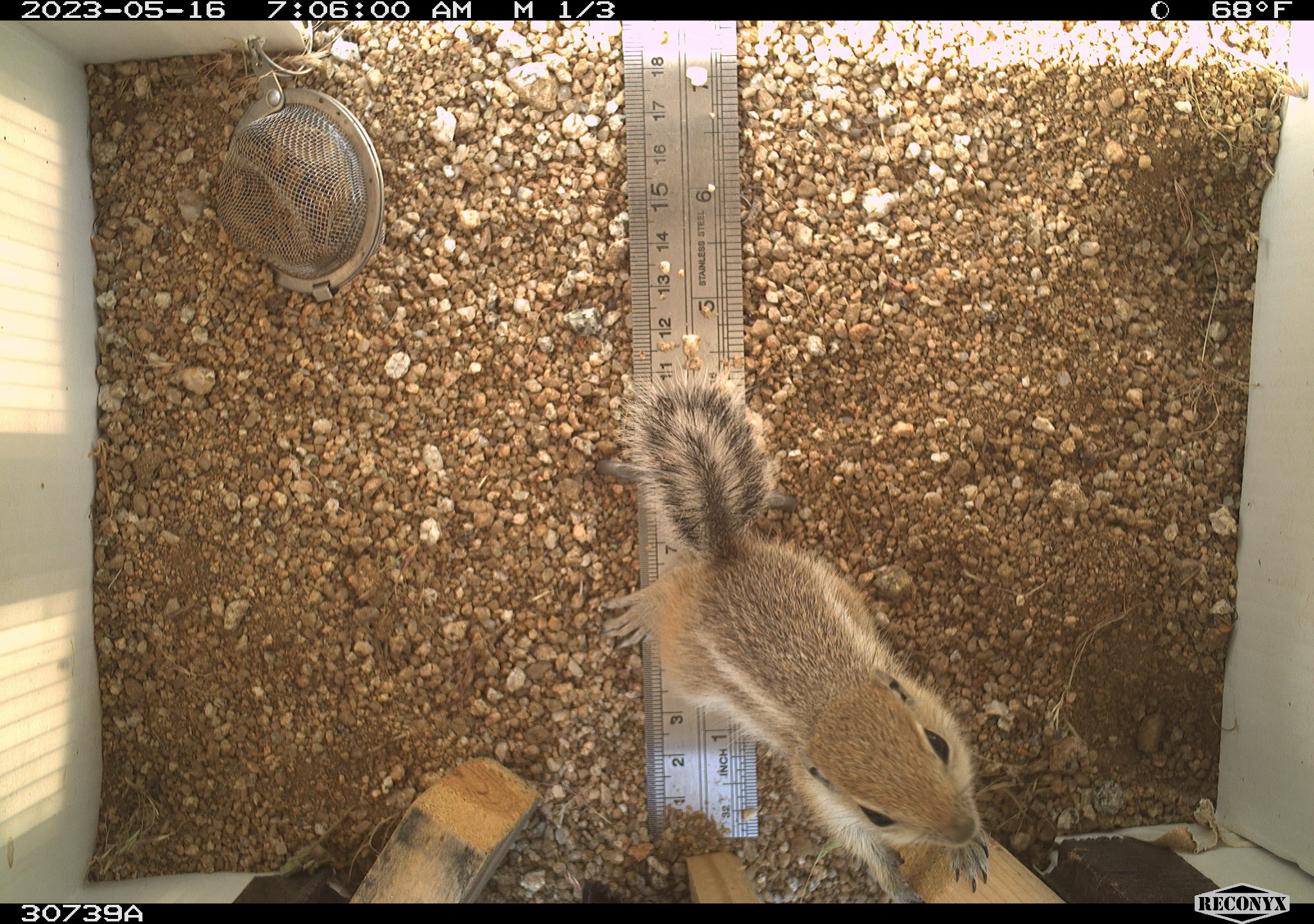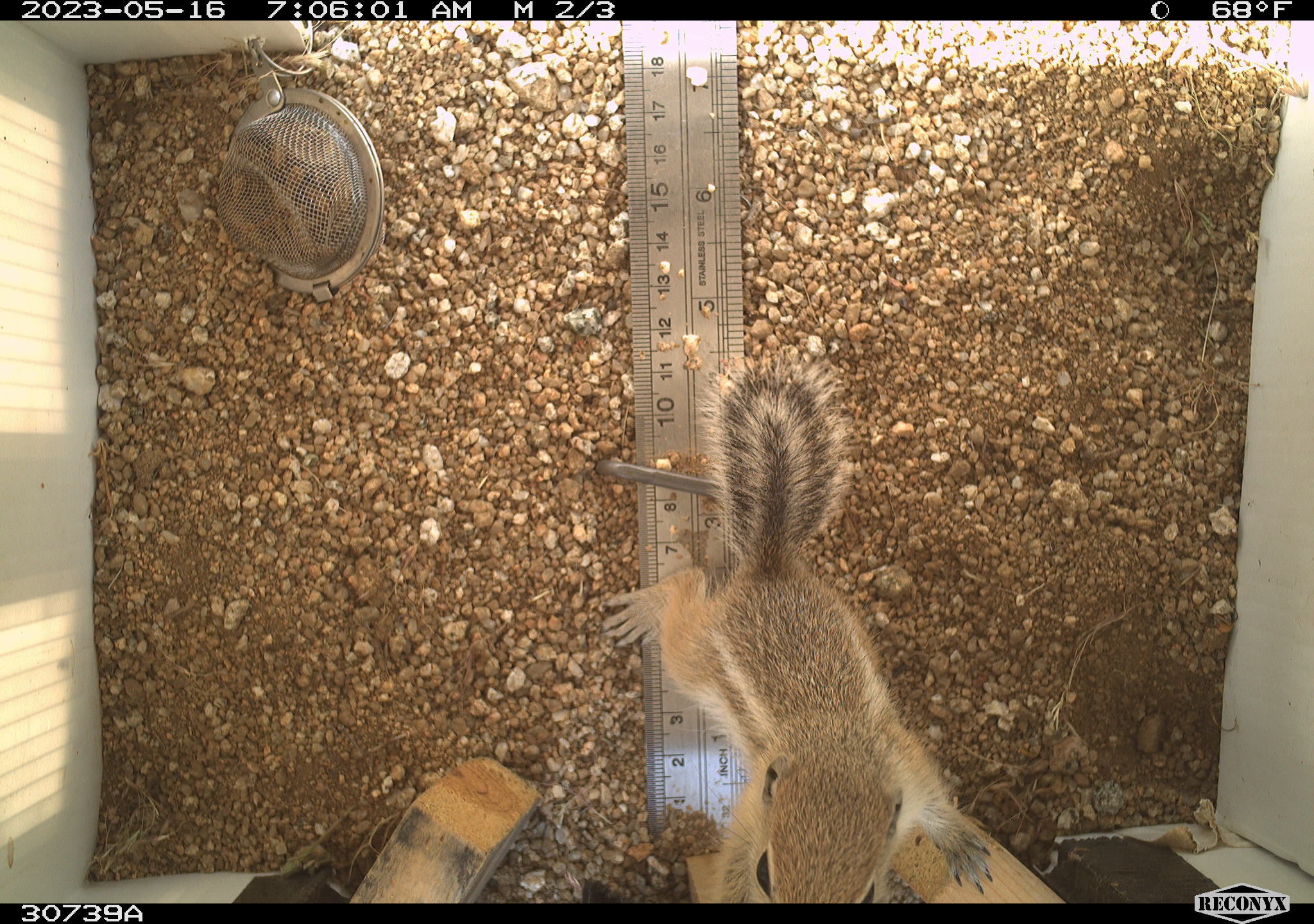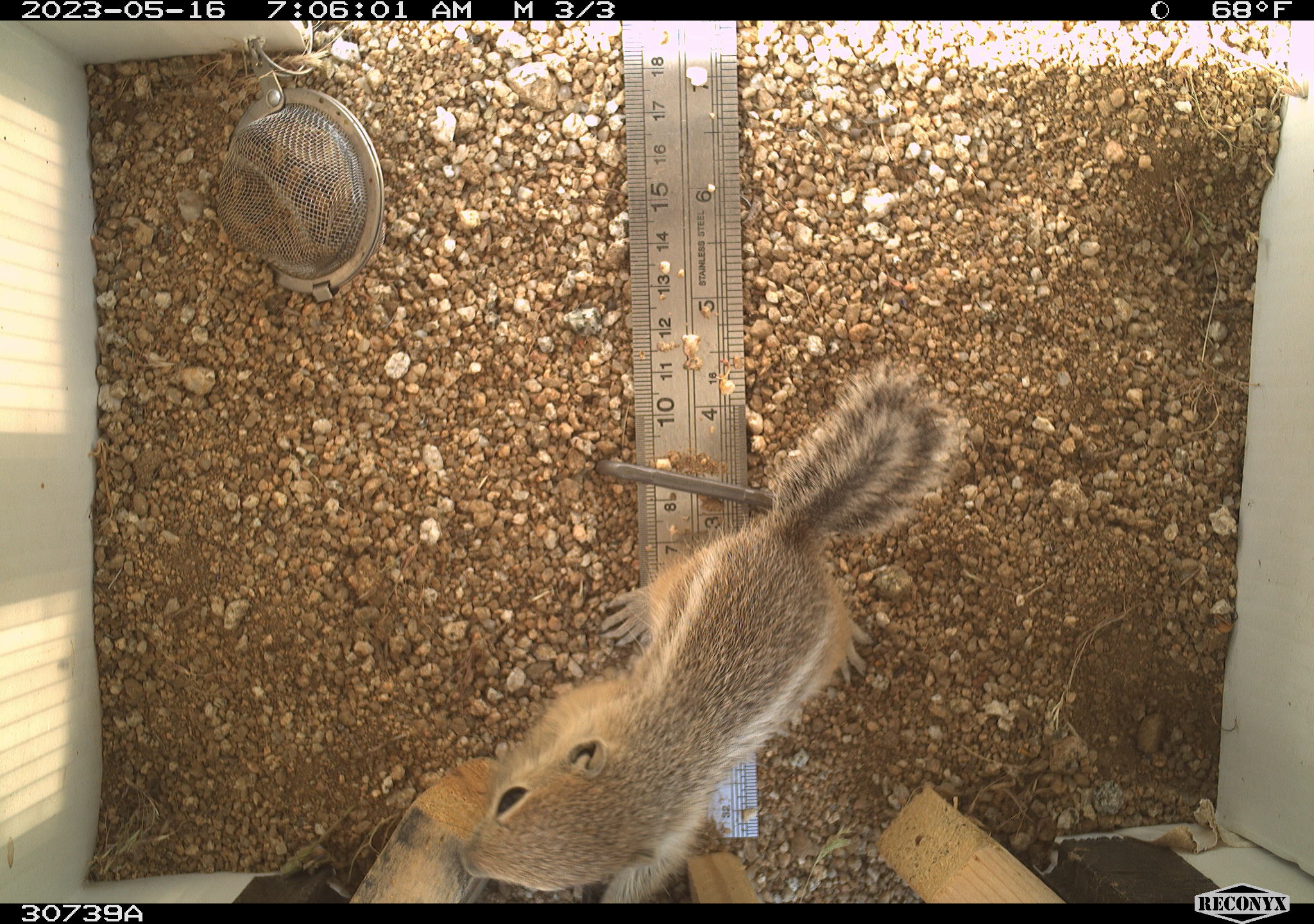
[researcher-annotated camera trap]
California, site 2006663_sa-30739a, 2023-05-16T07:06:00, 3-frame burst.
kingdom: Animalia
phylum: Chordata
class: Mammalia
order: Rodentia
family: Sciuridae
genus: Ammospermophilus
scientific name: Ammospermophilus leucurus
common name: white-tailed antelope squirrel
White-tailed antelope squirrel (Ammospermophilus leucurus).